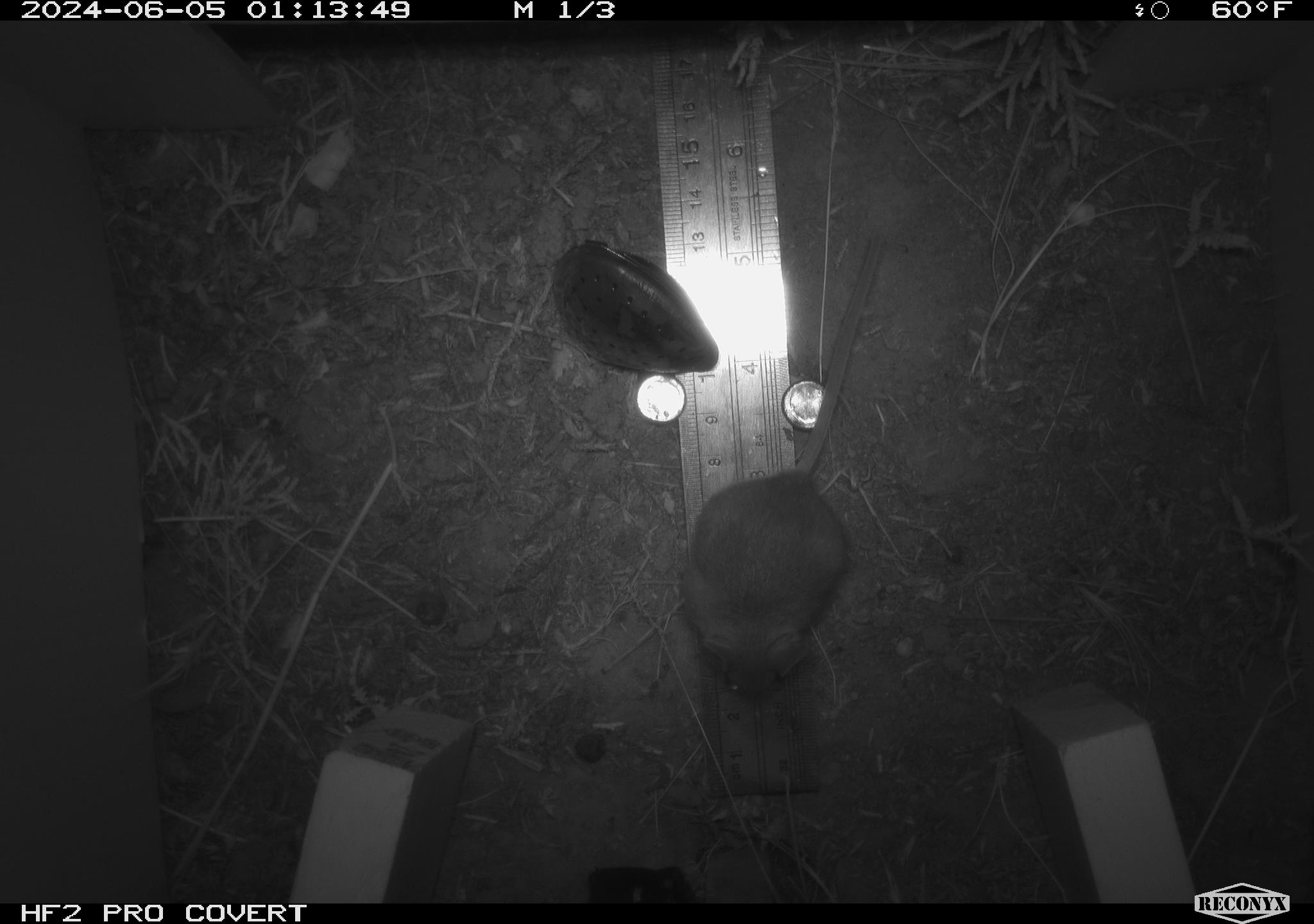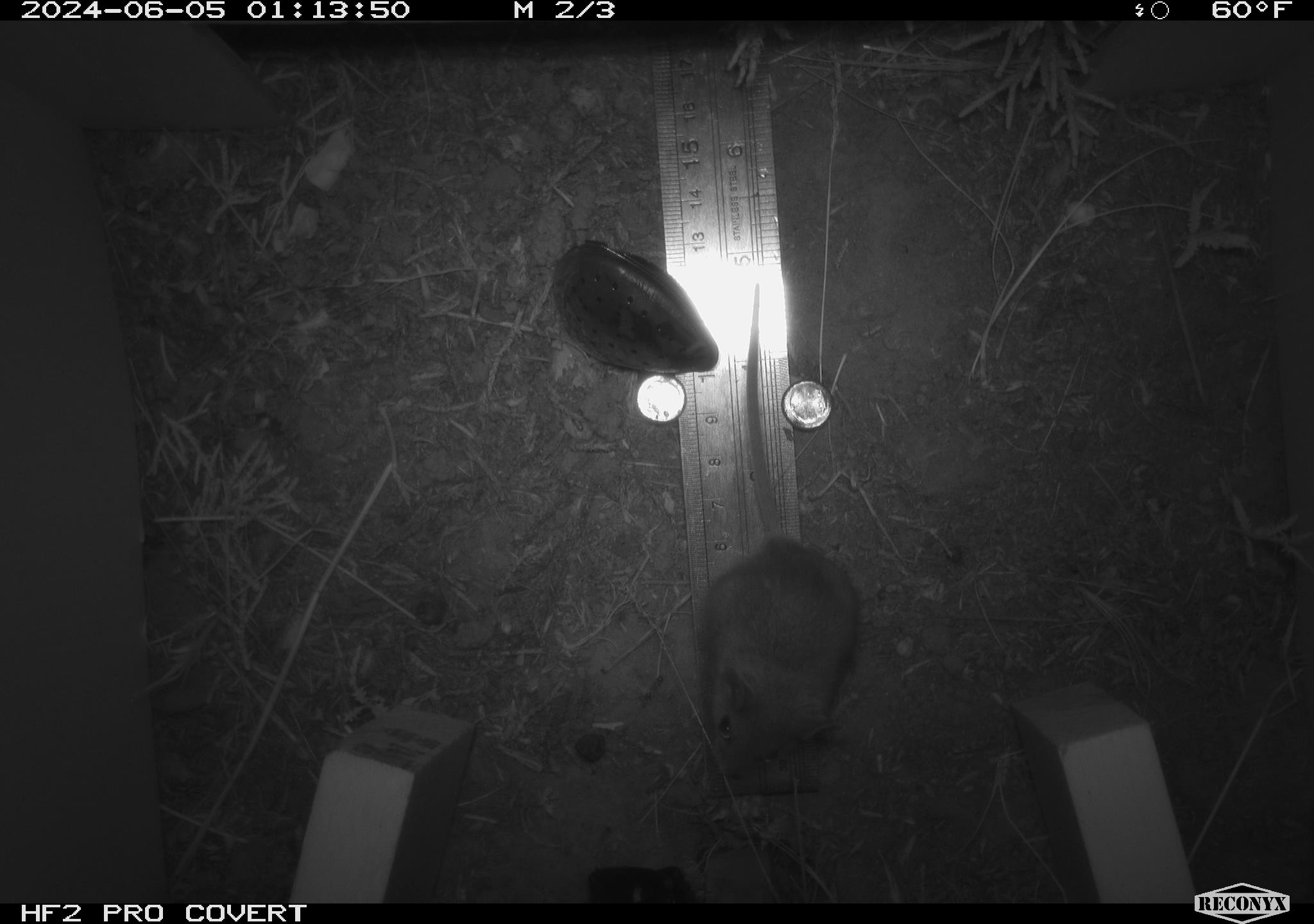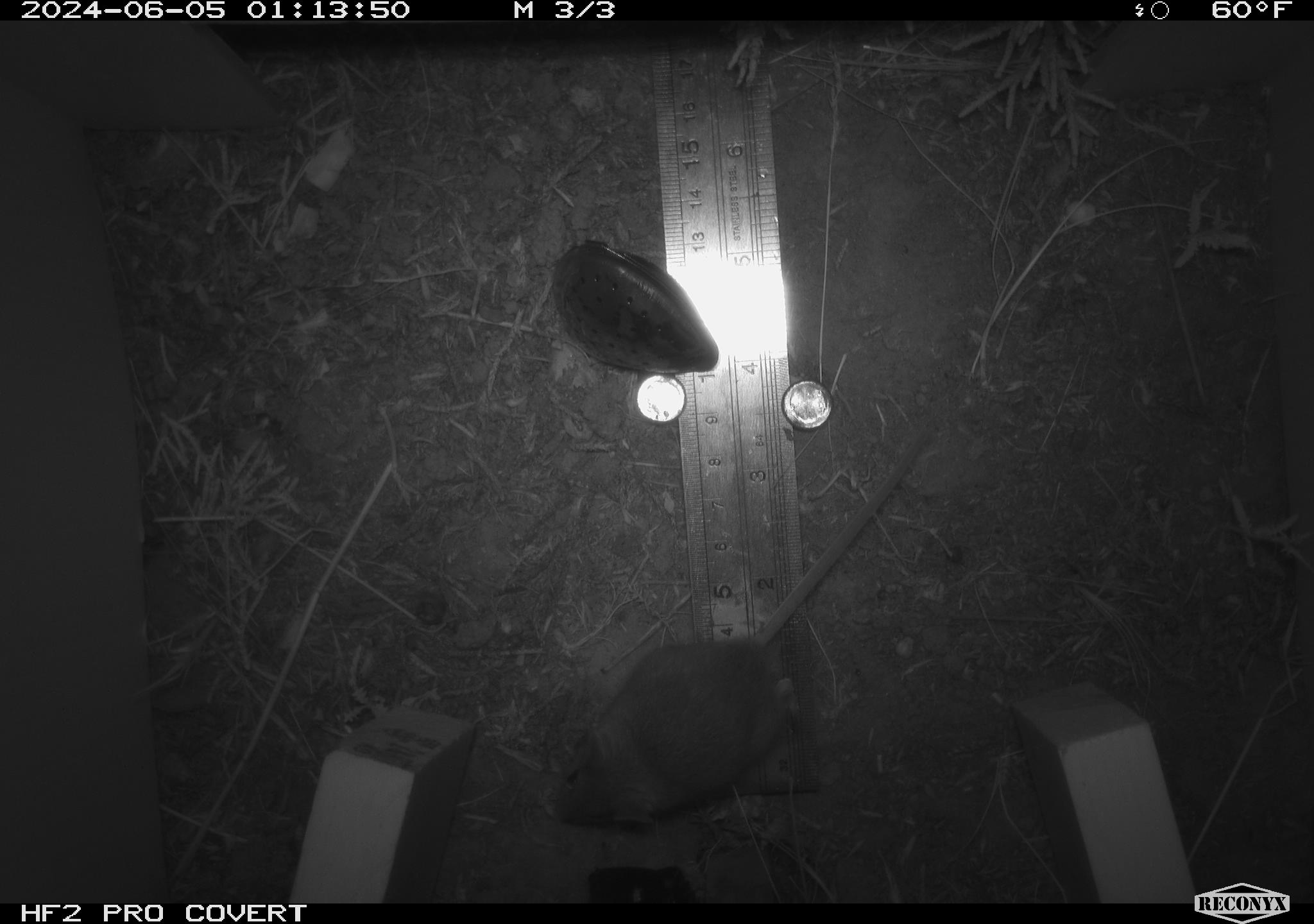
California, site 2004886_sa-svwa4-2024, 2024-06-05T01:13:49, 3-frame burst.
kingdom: Animalia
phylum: Chordata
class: Mammalia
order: Rodentia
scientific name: Rodentia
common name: mouse species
Mouse species (Rodentia).